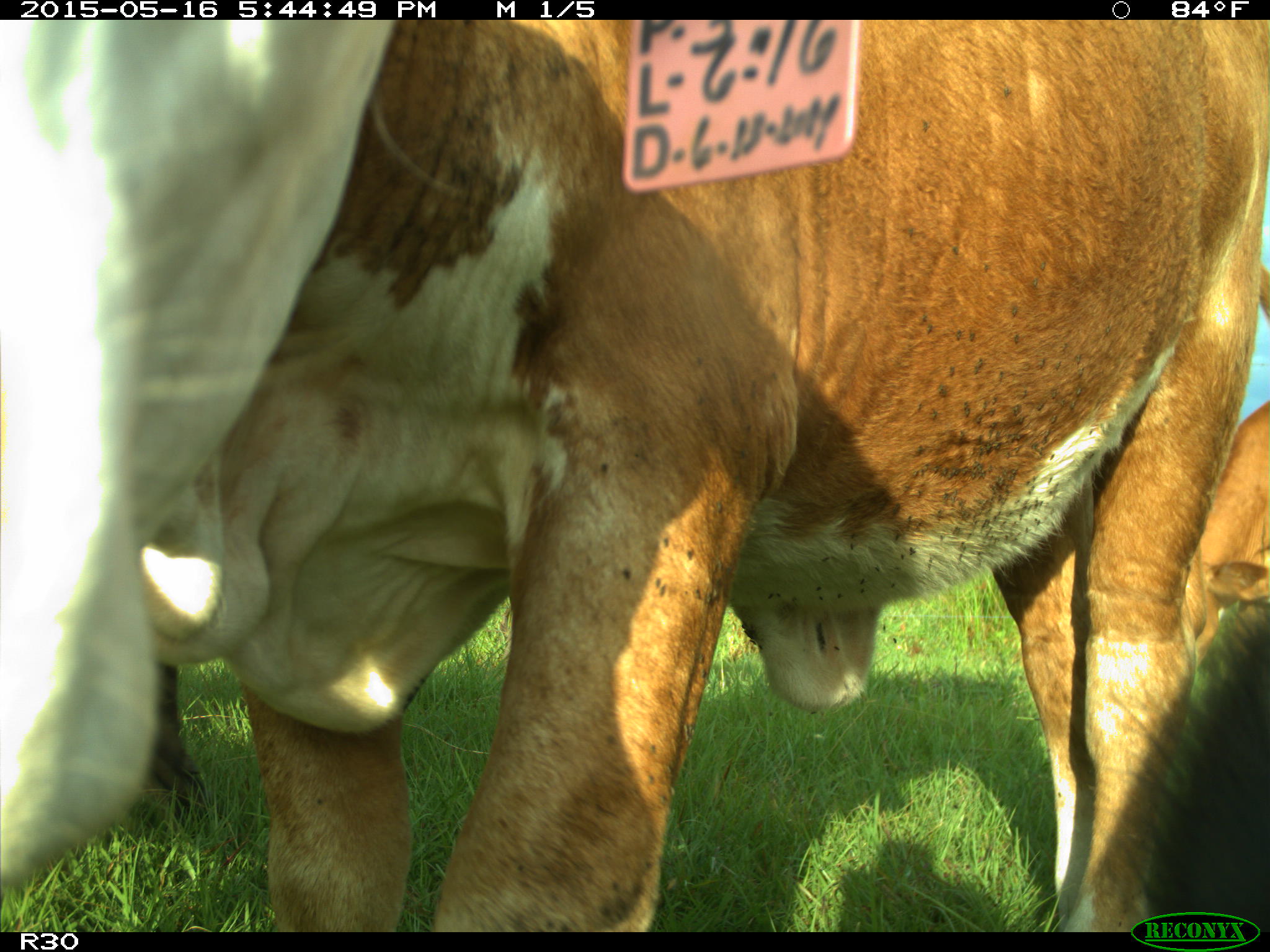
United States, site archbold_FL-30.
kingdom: Animalia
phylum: Chordata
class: Mammalia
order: Artiodactyla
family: Bovidae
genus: Bos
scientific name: Bos taurus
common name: domestic cow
Bos taurus (domestic cow).